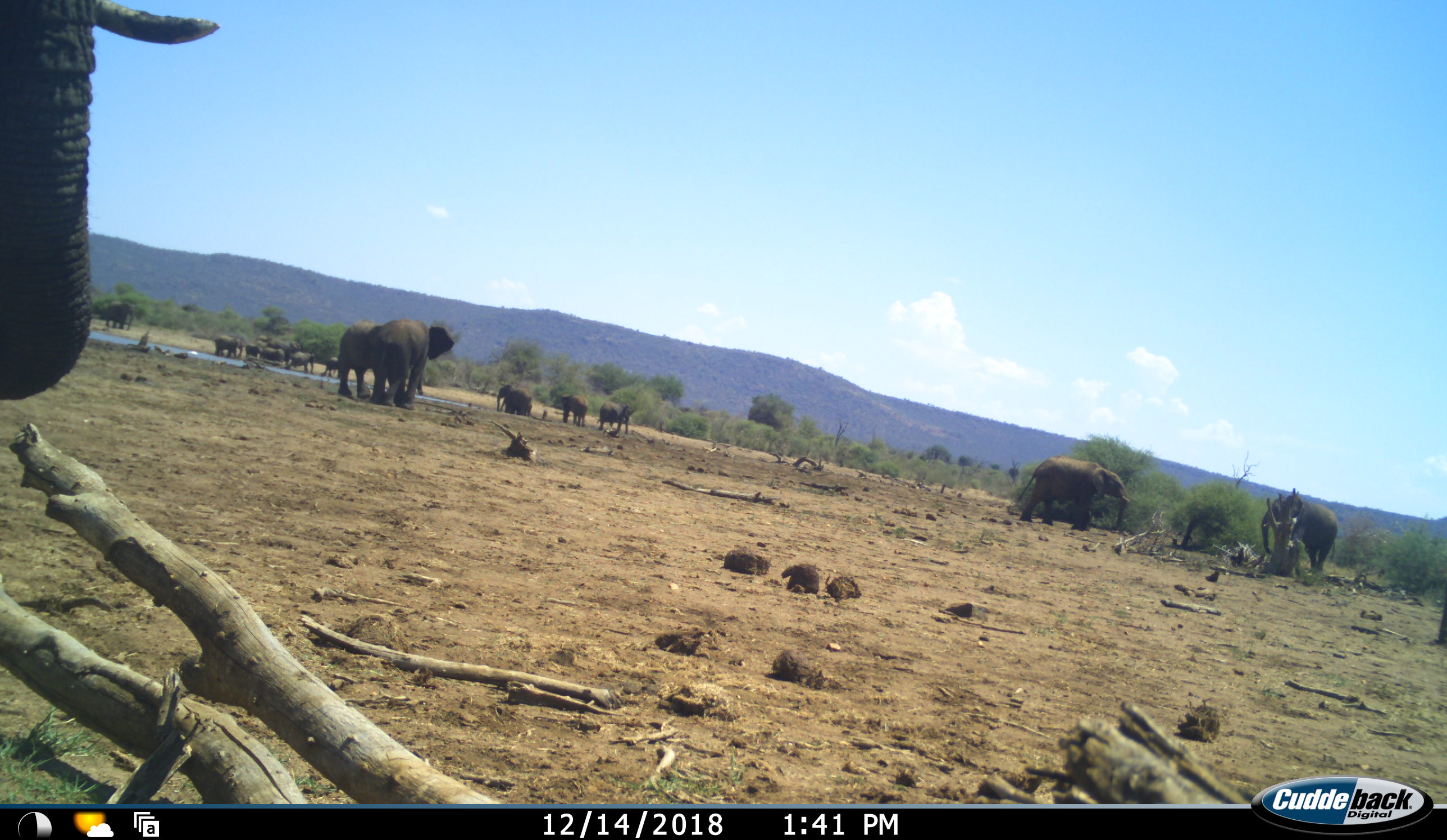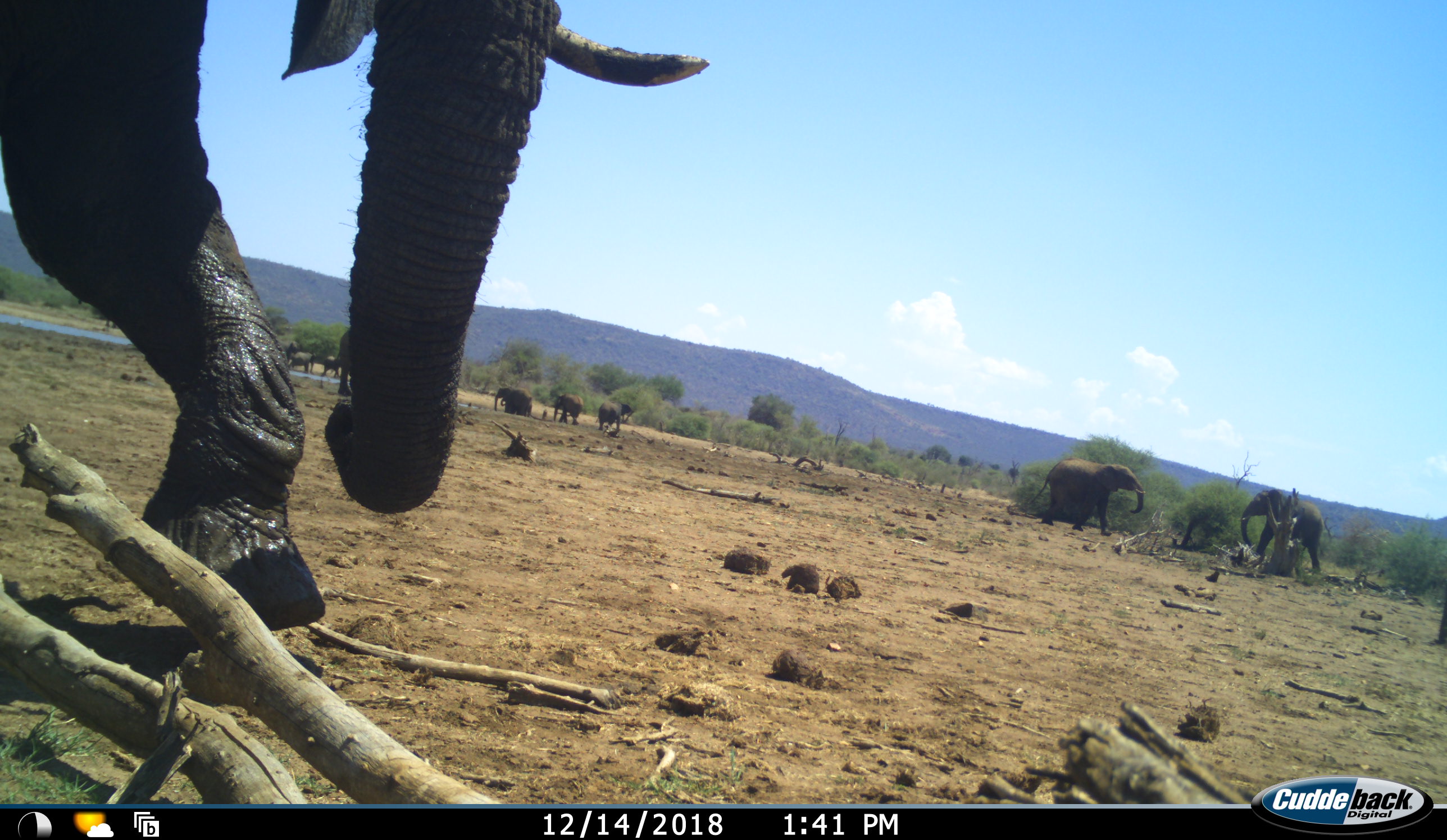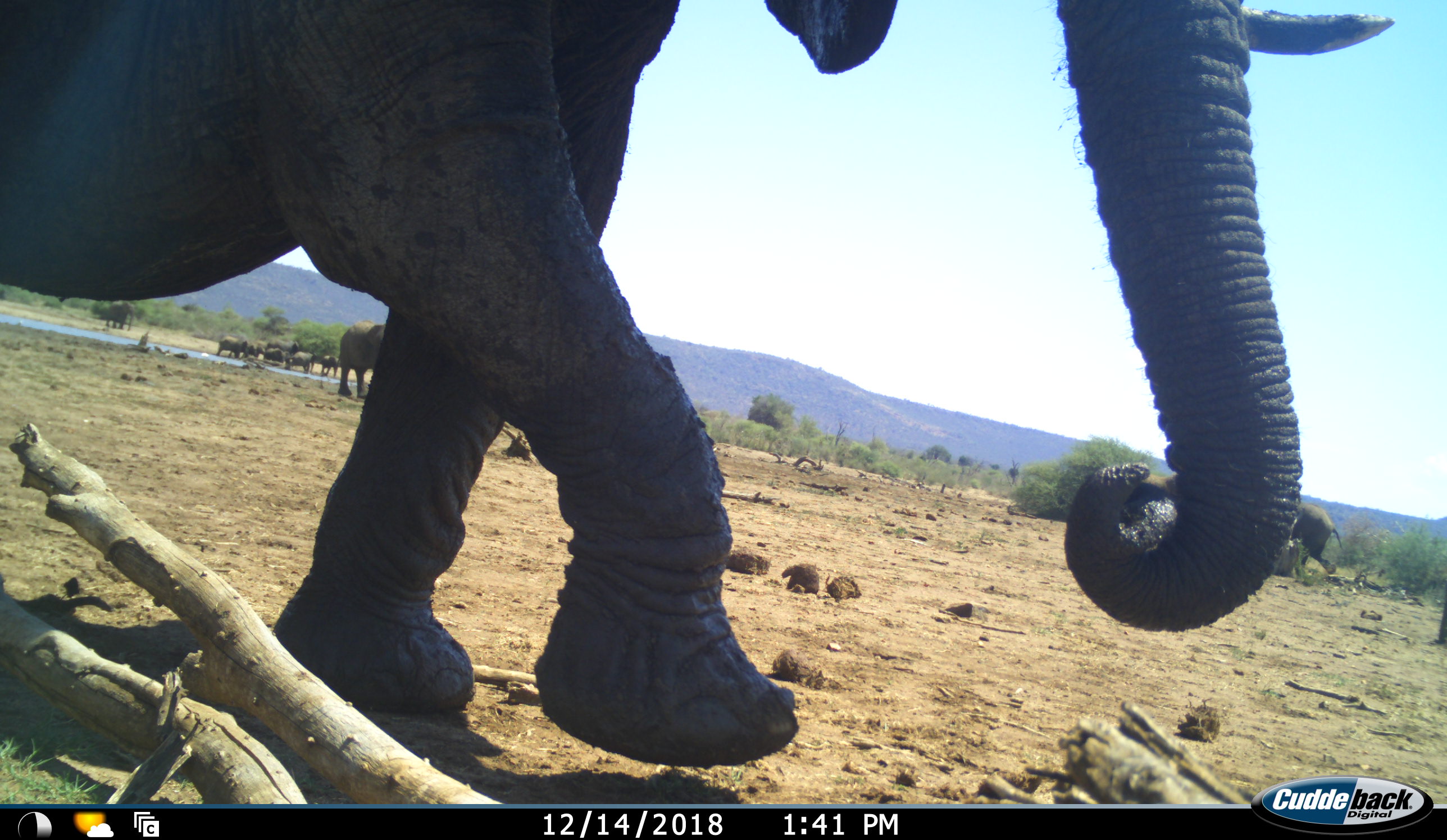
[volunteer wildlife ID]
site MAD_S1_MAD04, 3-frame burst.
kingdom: Animalia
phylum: Chordata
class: Mammalia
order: Proboscidea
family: Elephantidae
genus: Loxodonta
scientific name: Loxodonta africana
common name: african bush elephant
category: elephant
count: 11-50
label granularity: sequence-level